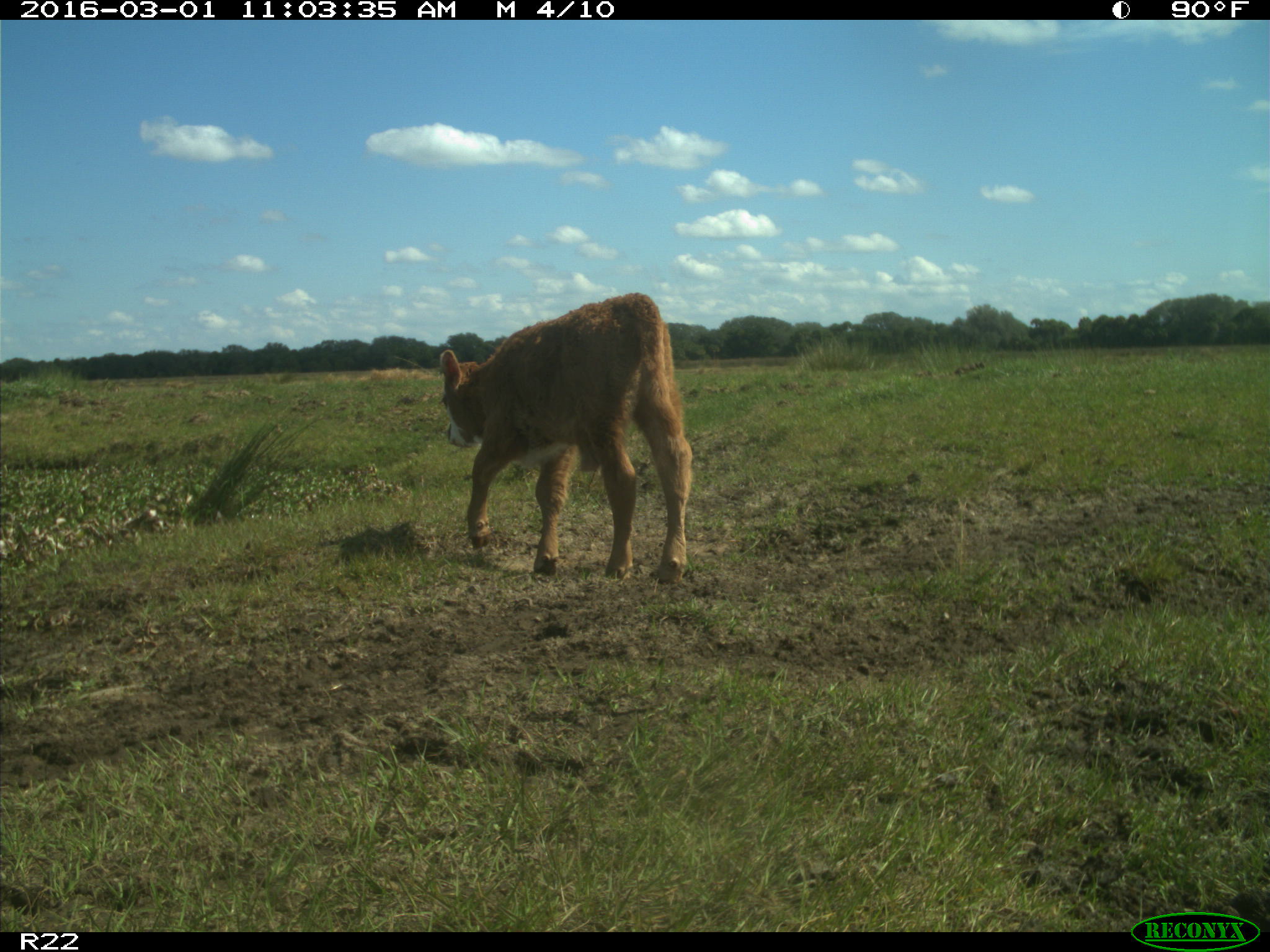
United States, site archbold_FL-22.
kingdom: Animalia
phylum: Chordata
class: Mammalia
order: Artiodactyla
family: Bovidae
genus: Bos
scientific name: Bos taurus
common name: domestic cow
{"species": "Bos taurus (domestic cow)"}